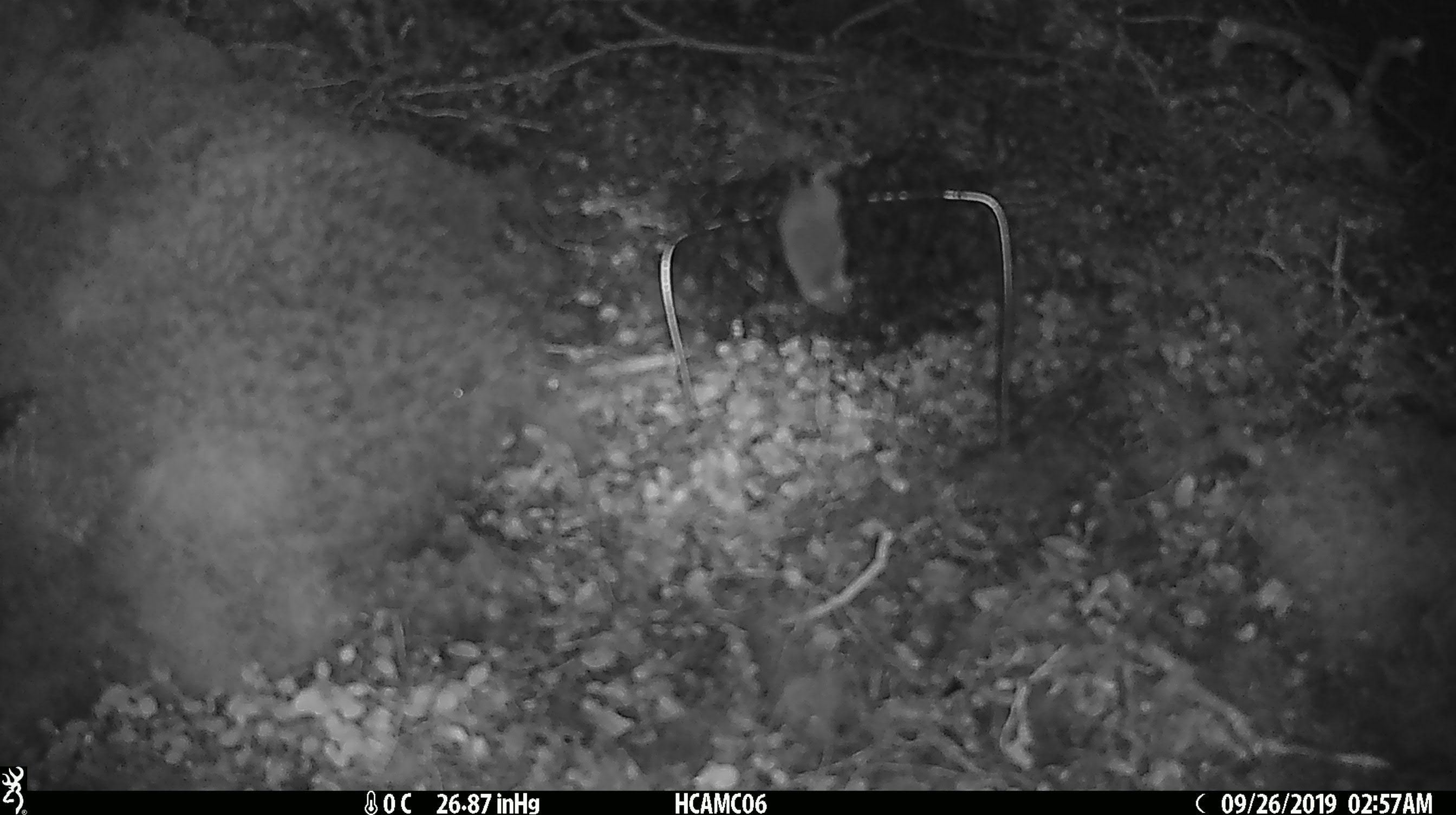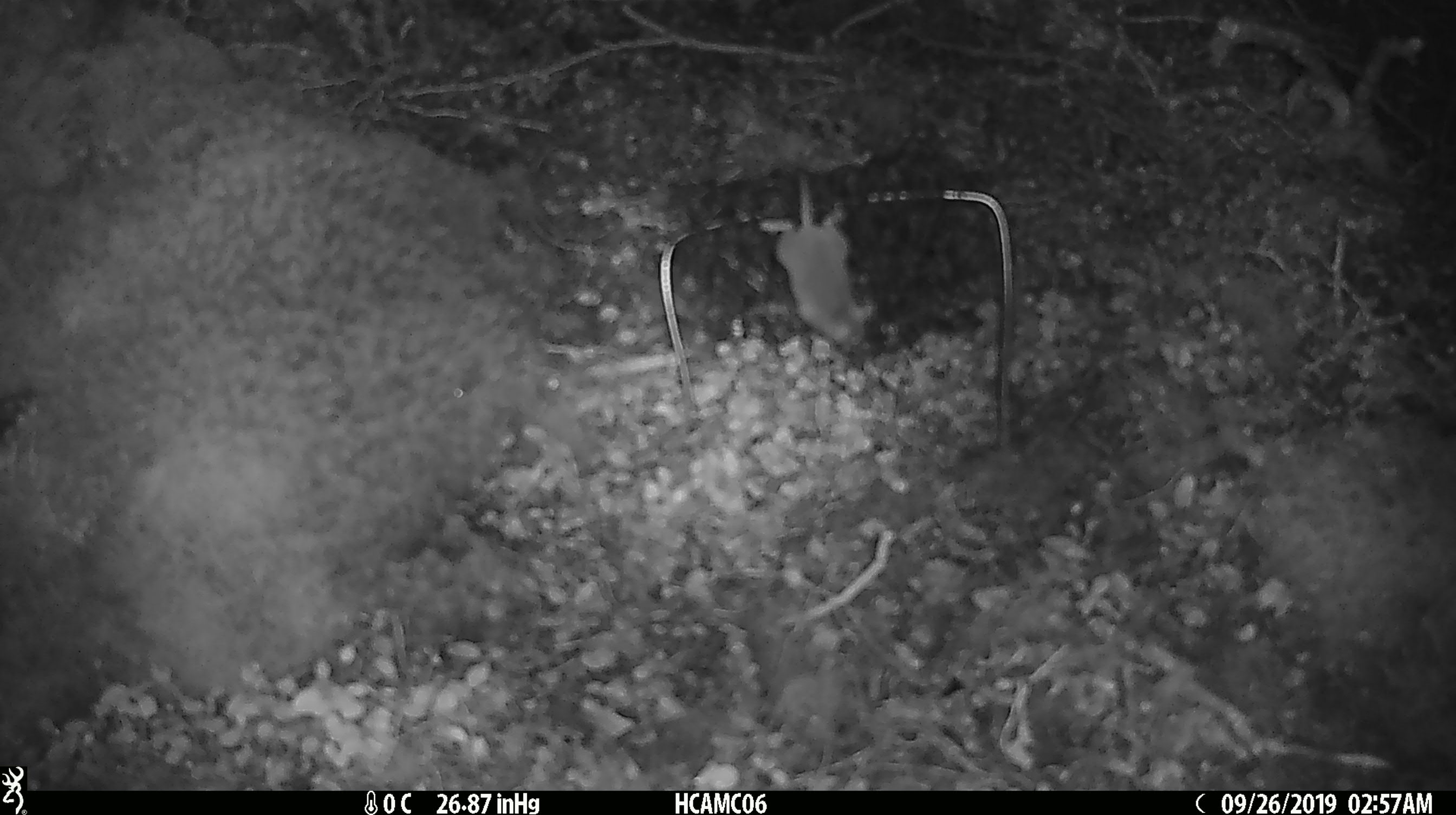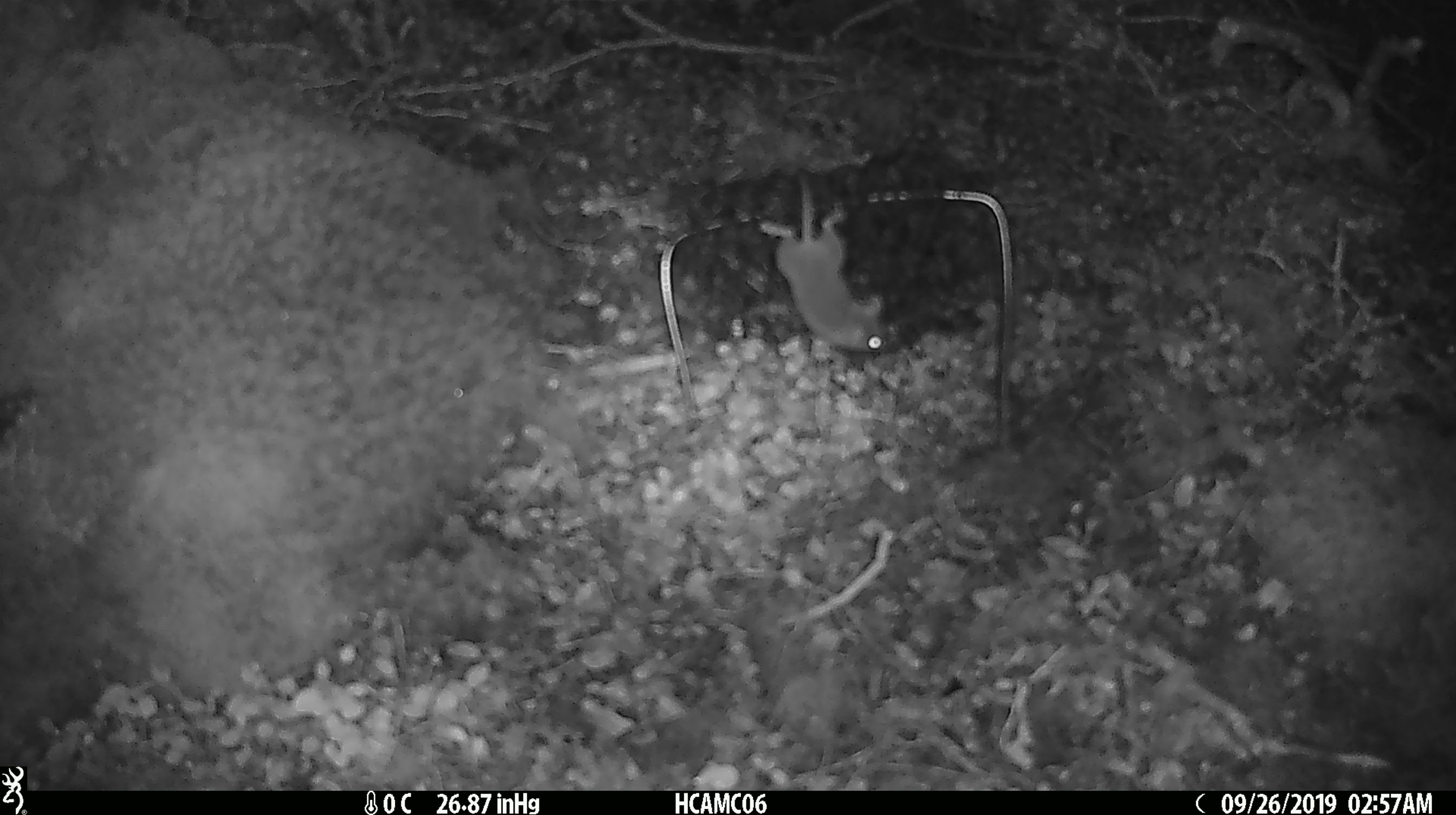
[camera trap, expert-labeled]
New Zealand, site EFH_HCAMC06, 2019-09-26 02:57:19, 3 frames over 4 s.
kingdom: Animalia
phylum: Chordata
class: Mammalia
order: Rodentia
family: Muridae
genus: Mus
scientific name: Mus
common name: mouse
Mouse (Mus).